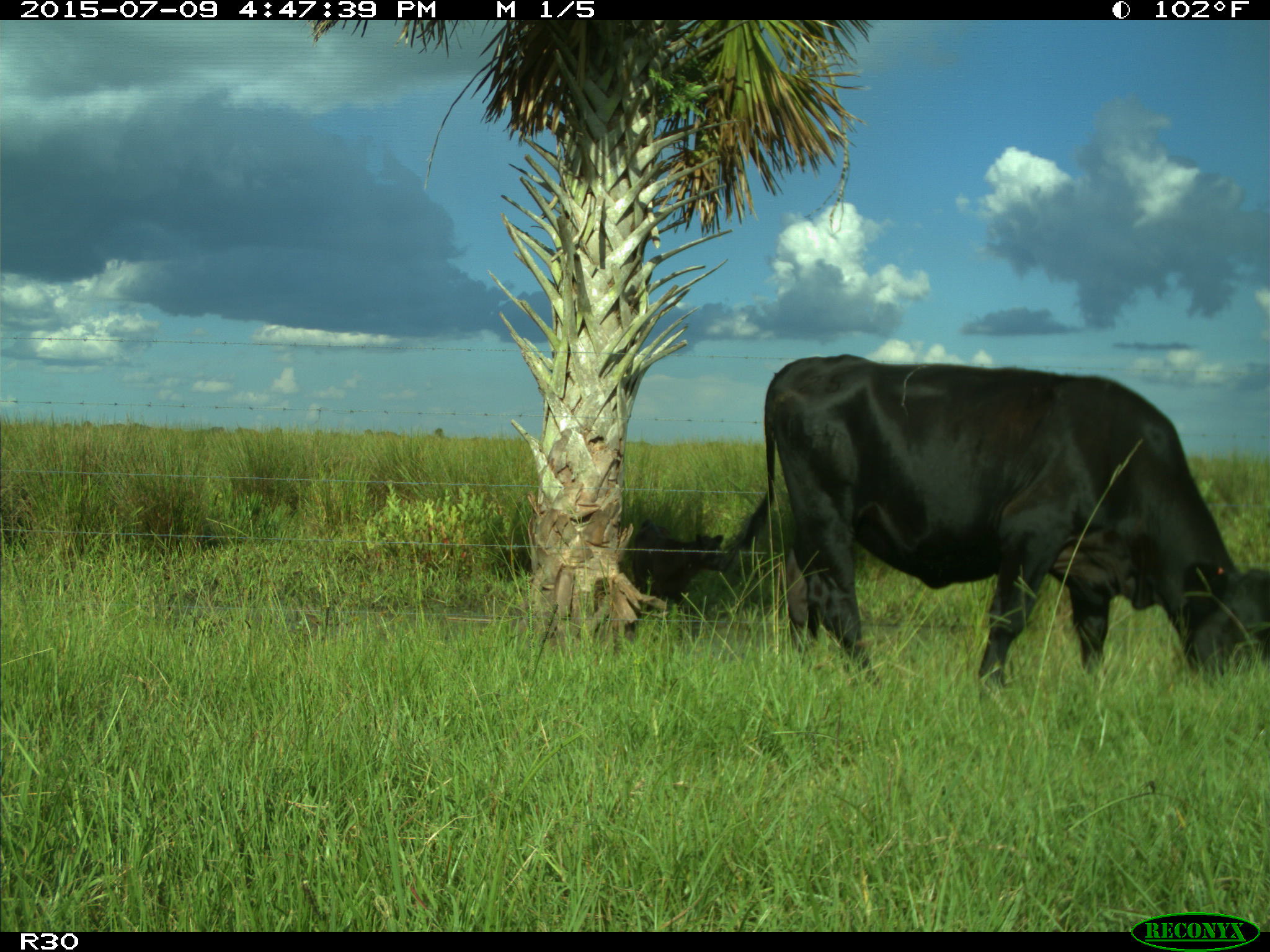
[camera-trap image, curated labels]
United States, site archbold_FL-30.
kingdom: Animalia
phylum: Chordata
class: Mammalia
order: Artiodactyla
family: Bovidae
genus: Bos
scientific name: Bos taurus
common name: domestic cow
Bos taurus (domestic cow).